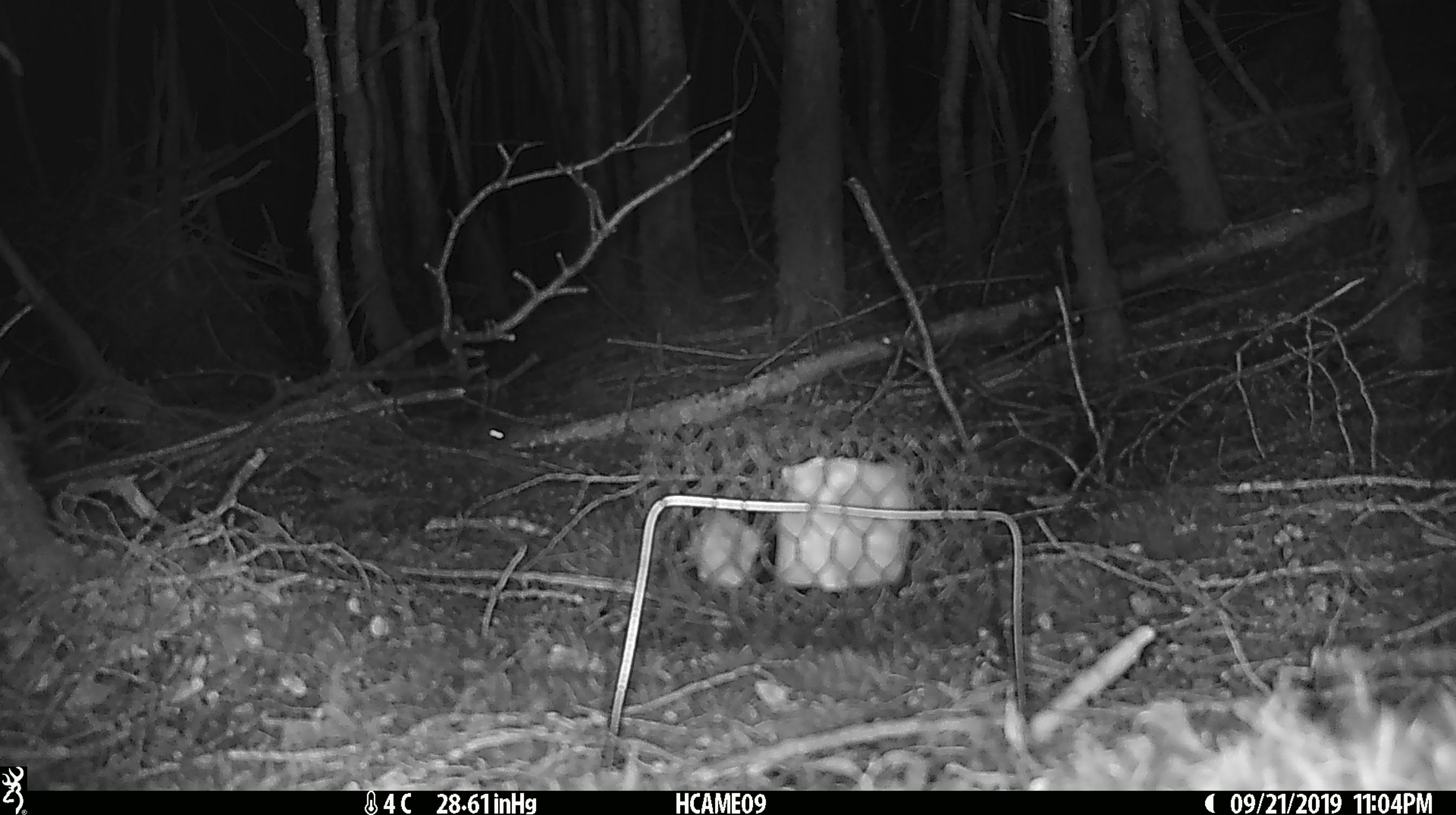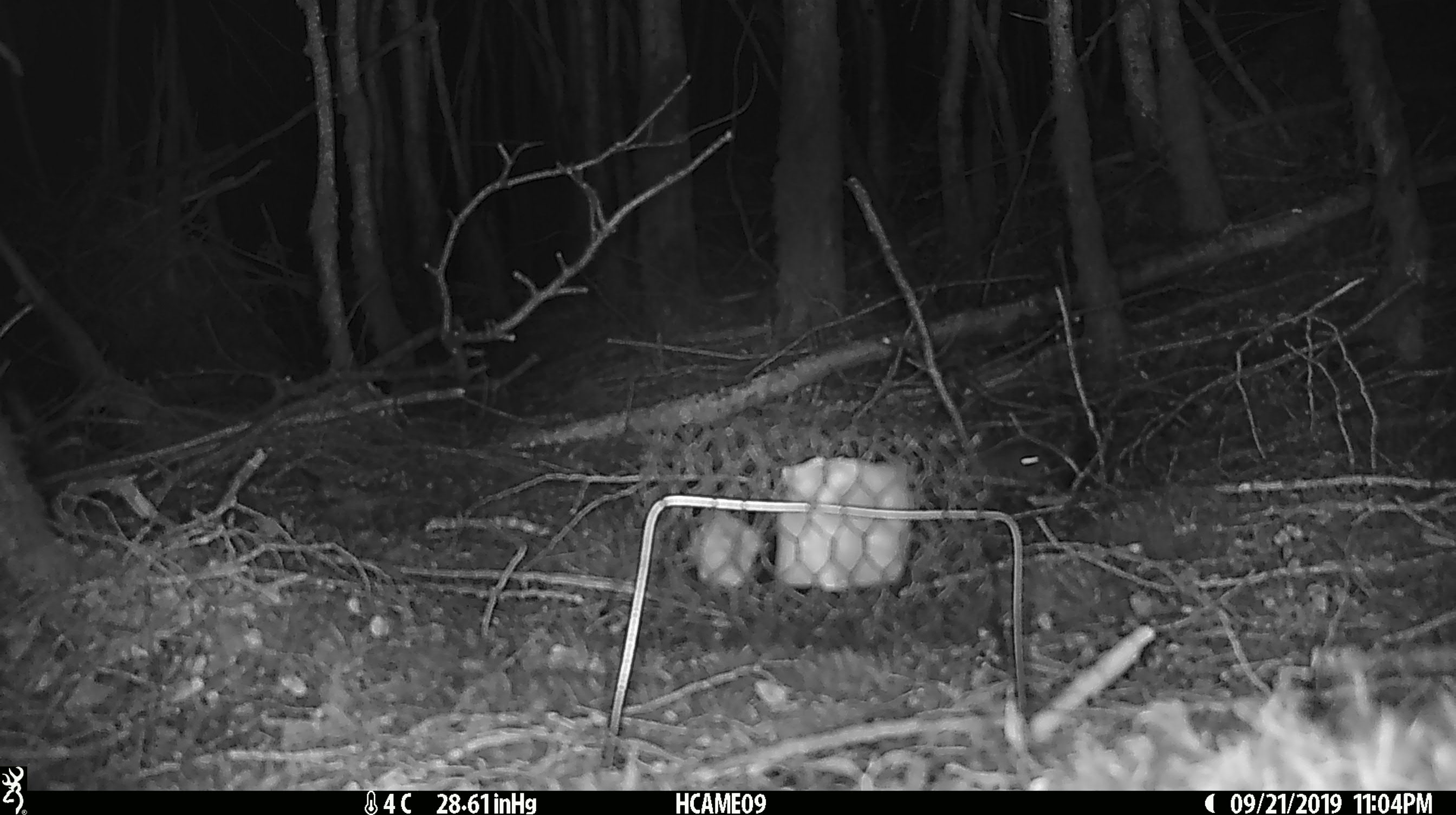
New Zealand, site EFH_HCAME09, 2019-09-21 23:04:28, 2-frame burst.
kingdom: Animalia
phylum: Chordata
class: Mammalia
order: Rodentia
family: Muridae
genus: Mus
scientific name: Mus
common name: mouse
Mouse (Mus).